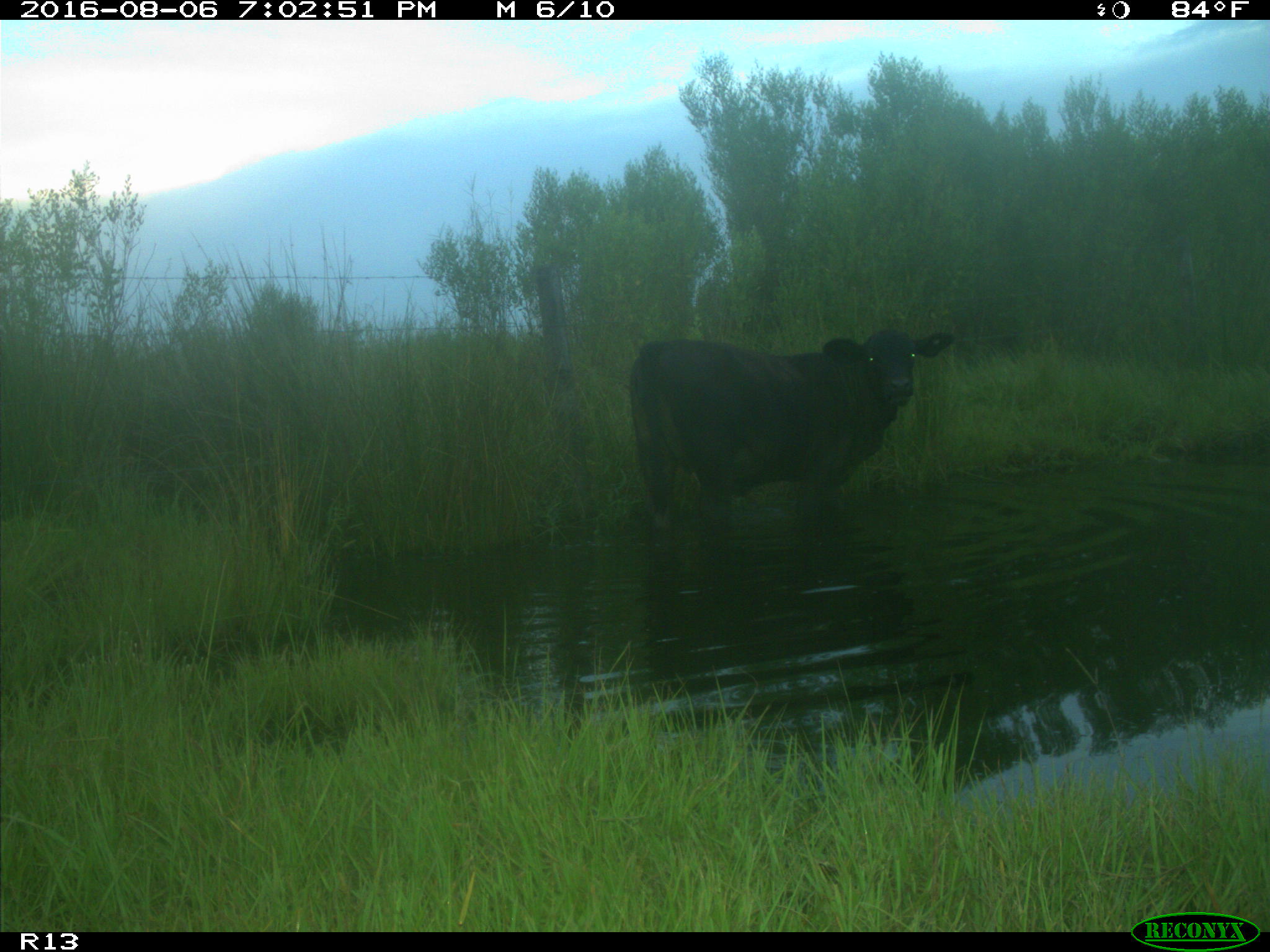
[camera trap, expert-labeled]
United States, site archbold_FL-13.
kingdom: Animalia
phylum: Chordata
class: Mammalia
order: Artiodactyla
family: Bovidae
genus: Bos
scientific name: Bos taurus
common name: domestic cow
Bos taurus (domestic cow).